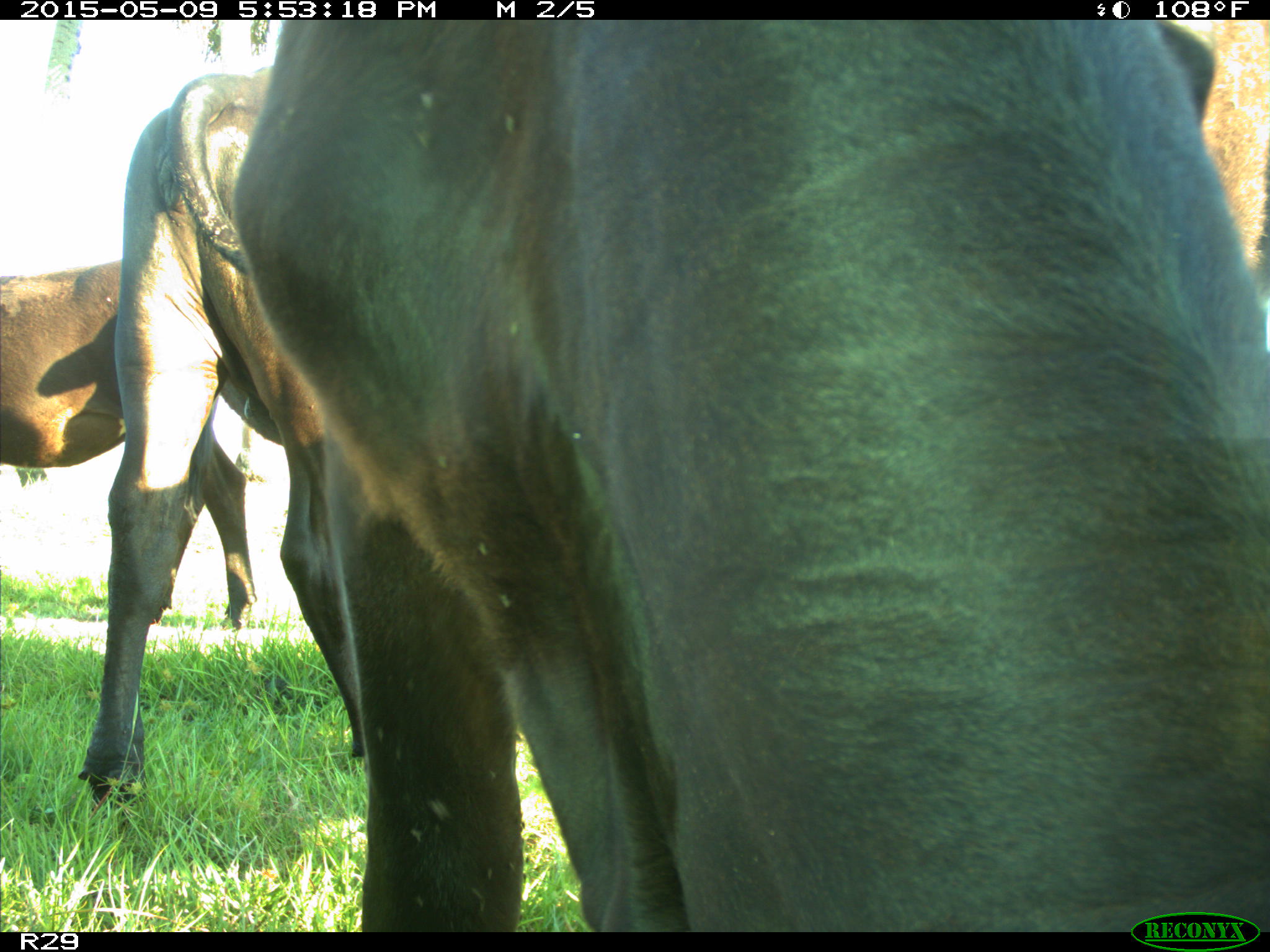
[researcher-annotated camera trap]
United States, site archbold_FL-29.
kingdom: Animalia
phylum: Chordata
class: Mammalia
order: Artiodactyla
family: Bovidae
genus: Bos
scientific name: Bos taurus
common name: domestic cow